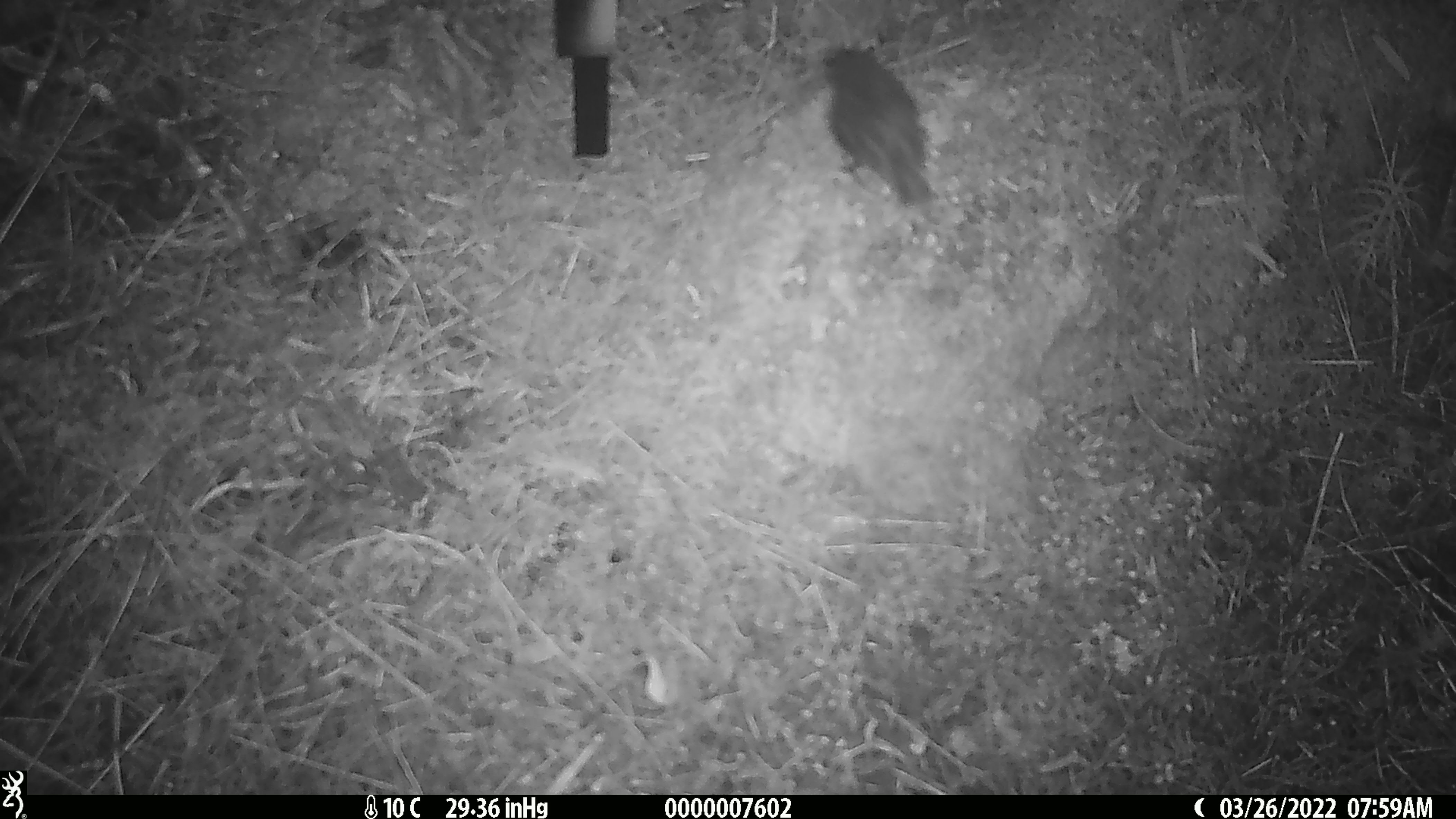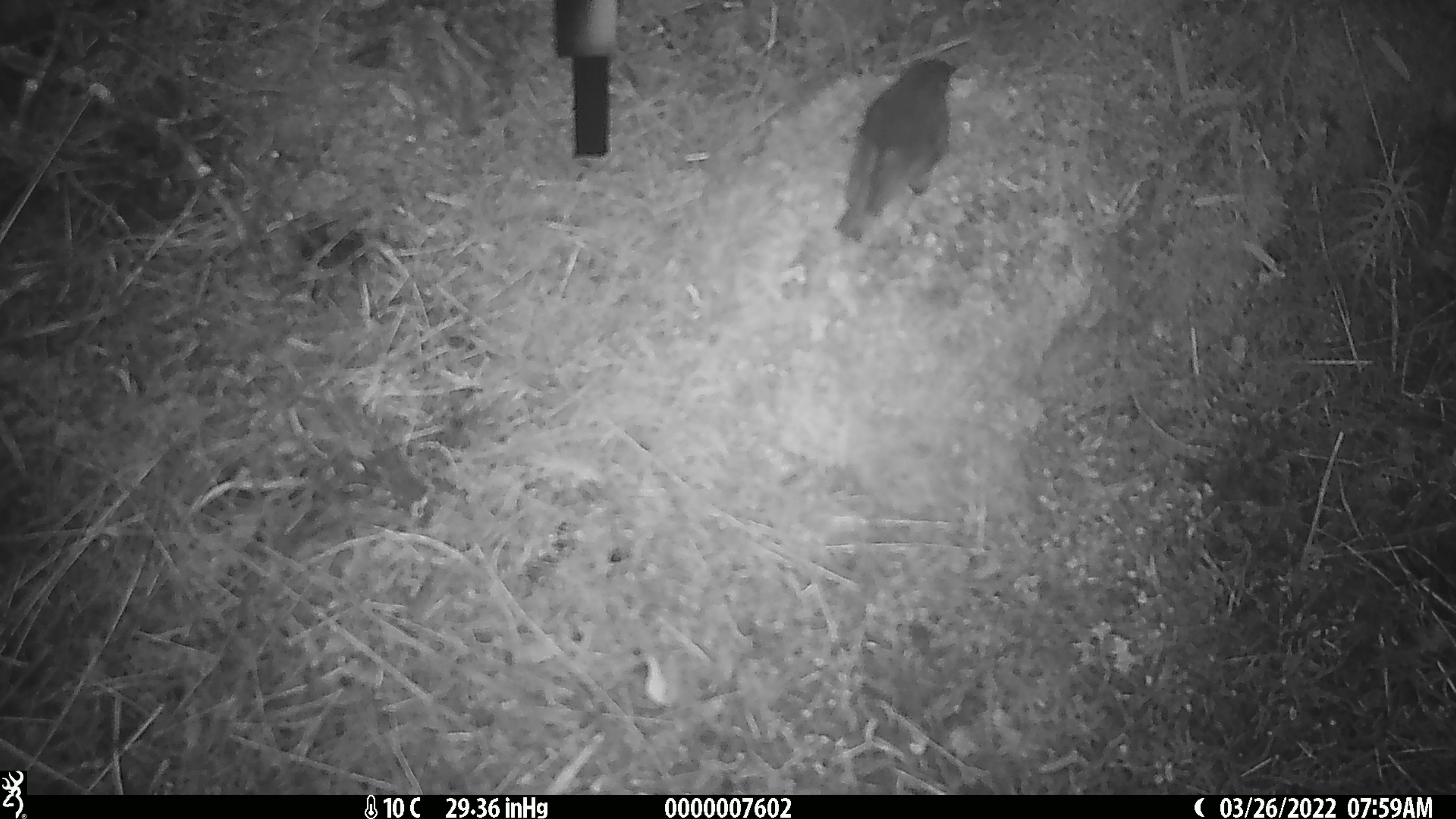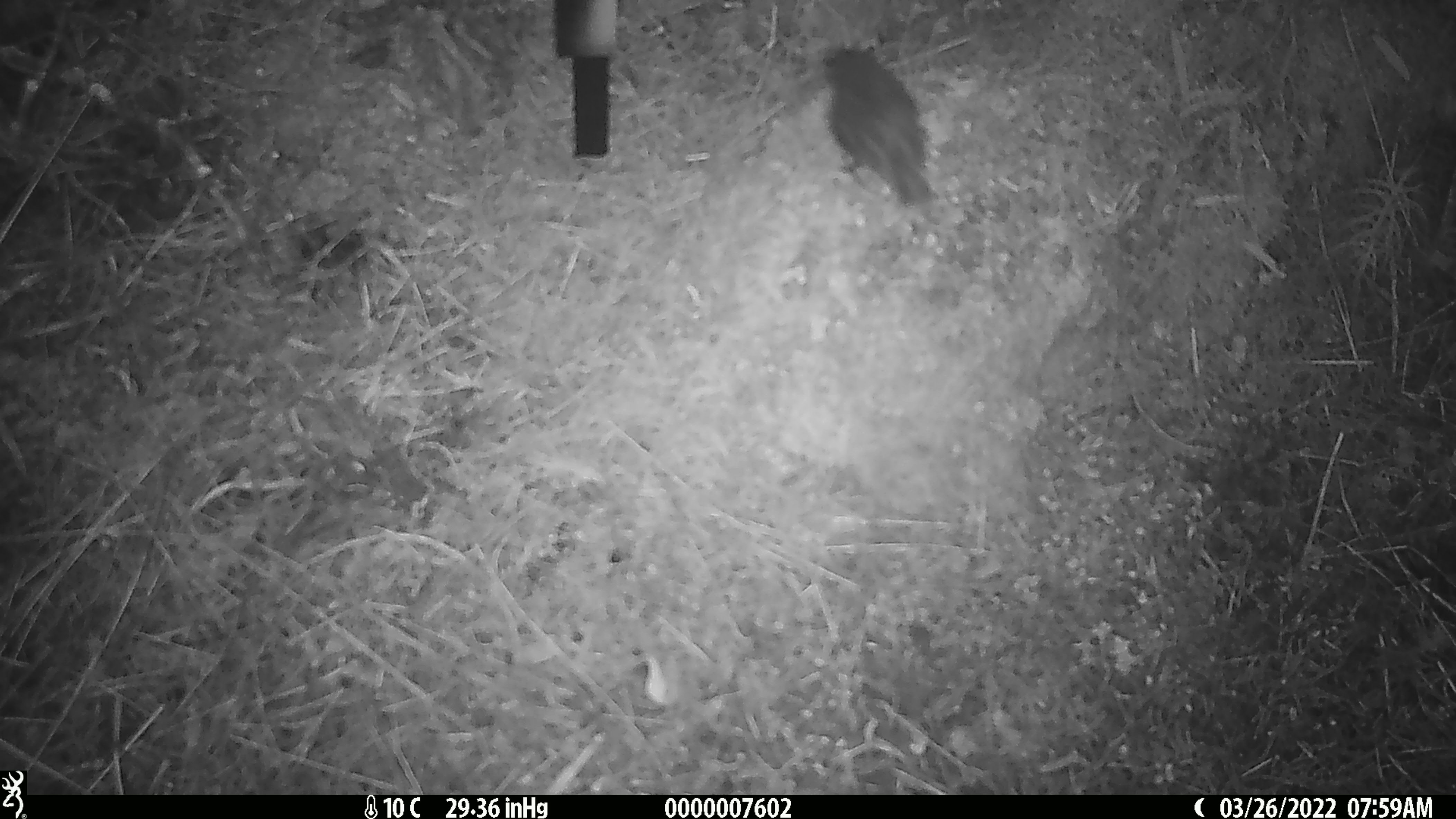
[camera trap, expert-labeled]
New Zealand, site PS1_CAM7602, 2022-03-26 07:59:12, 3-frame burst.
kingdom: Animalia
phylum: Chordata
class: Aves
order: Passeriformes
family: Petroicidae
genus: Petroica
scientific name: Petroica australis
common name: new zealand robin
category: robin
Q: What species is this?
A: Robin (new zealand robin) (Petroica australis).